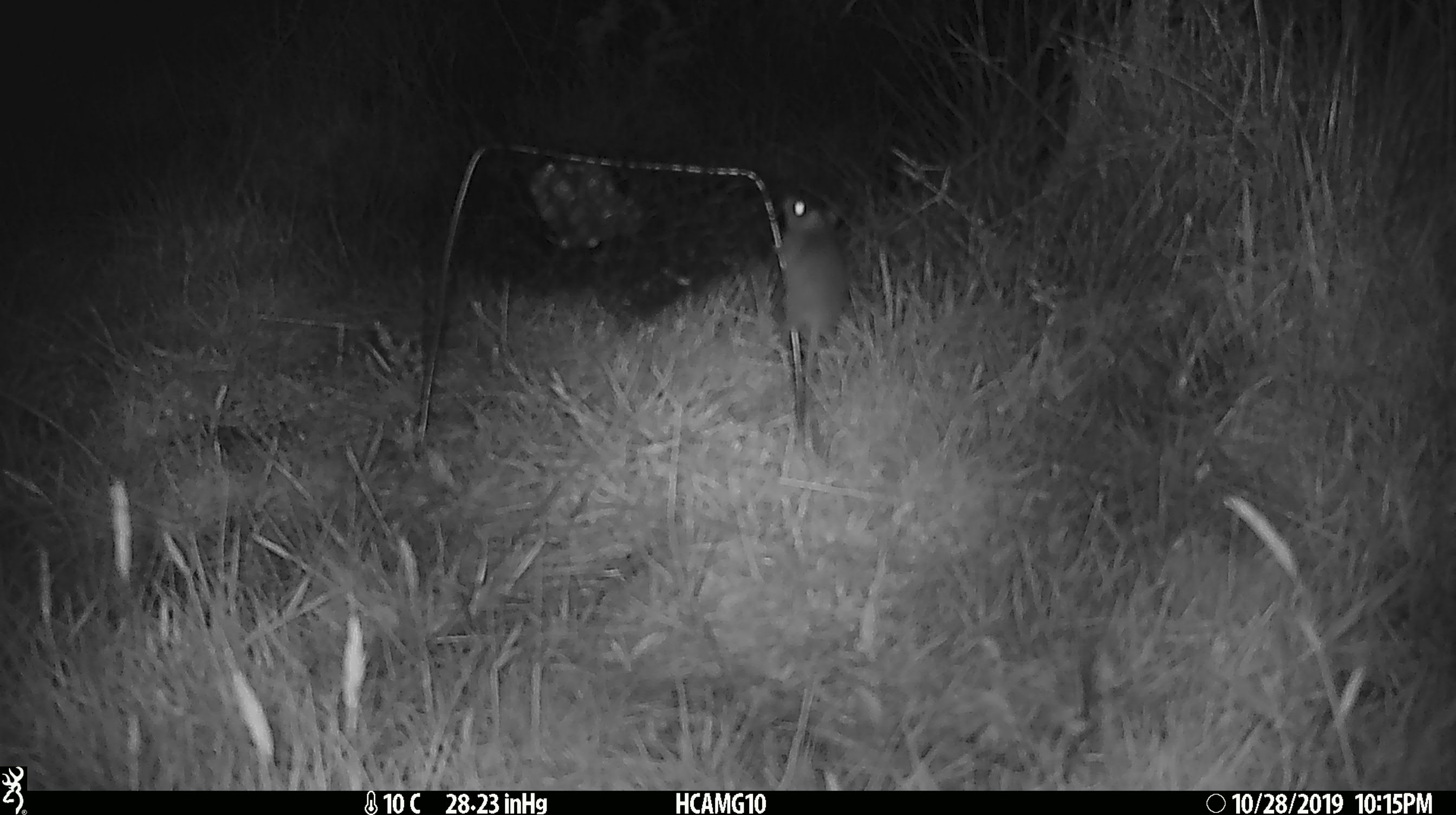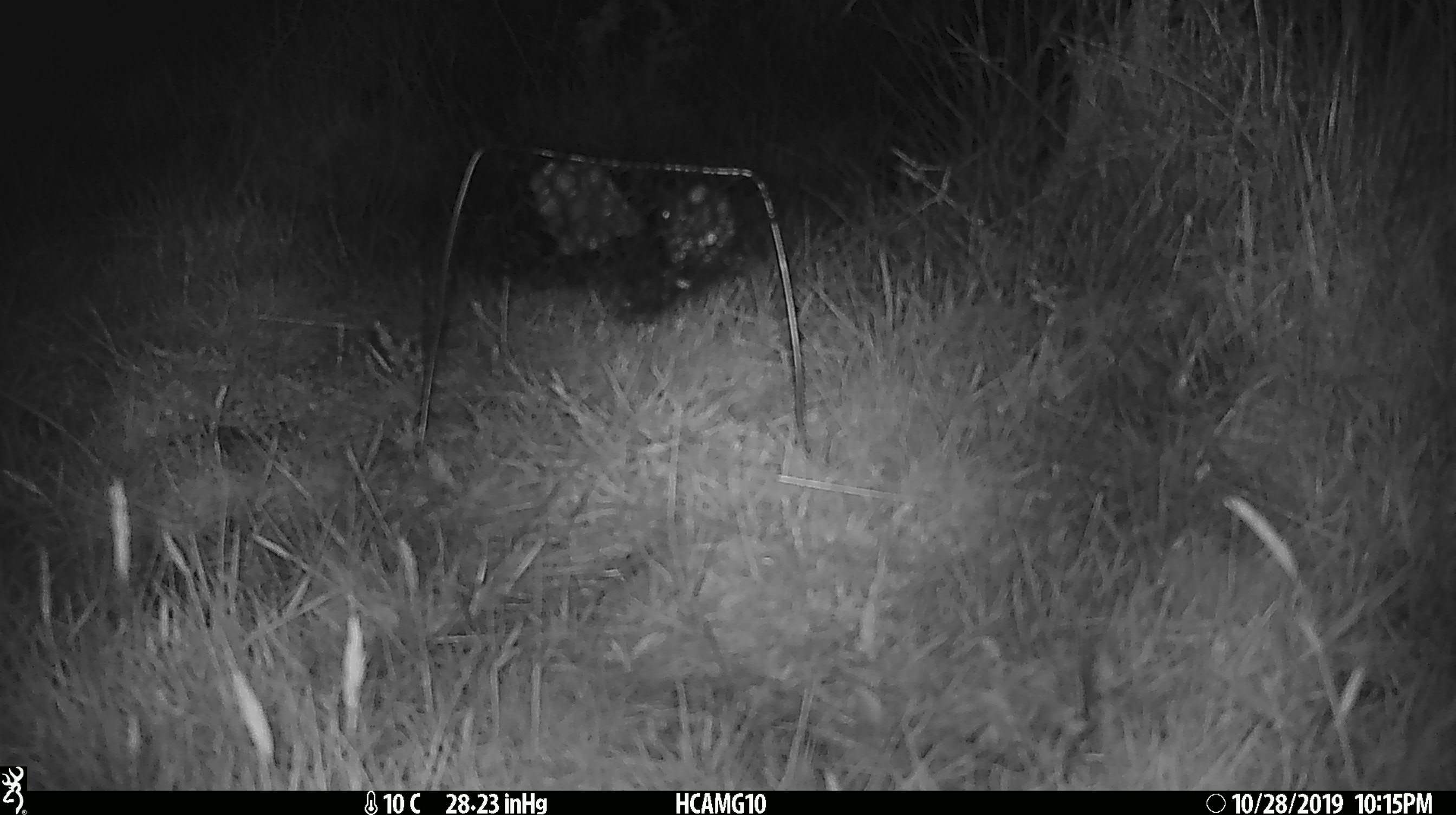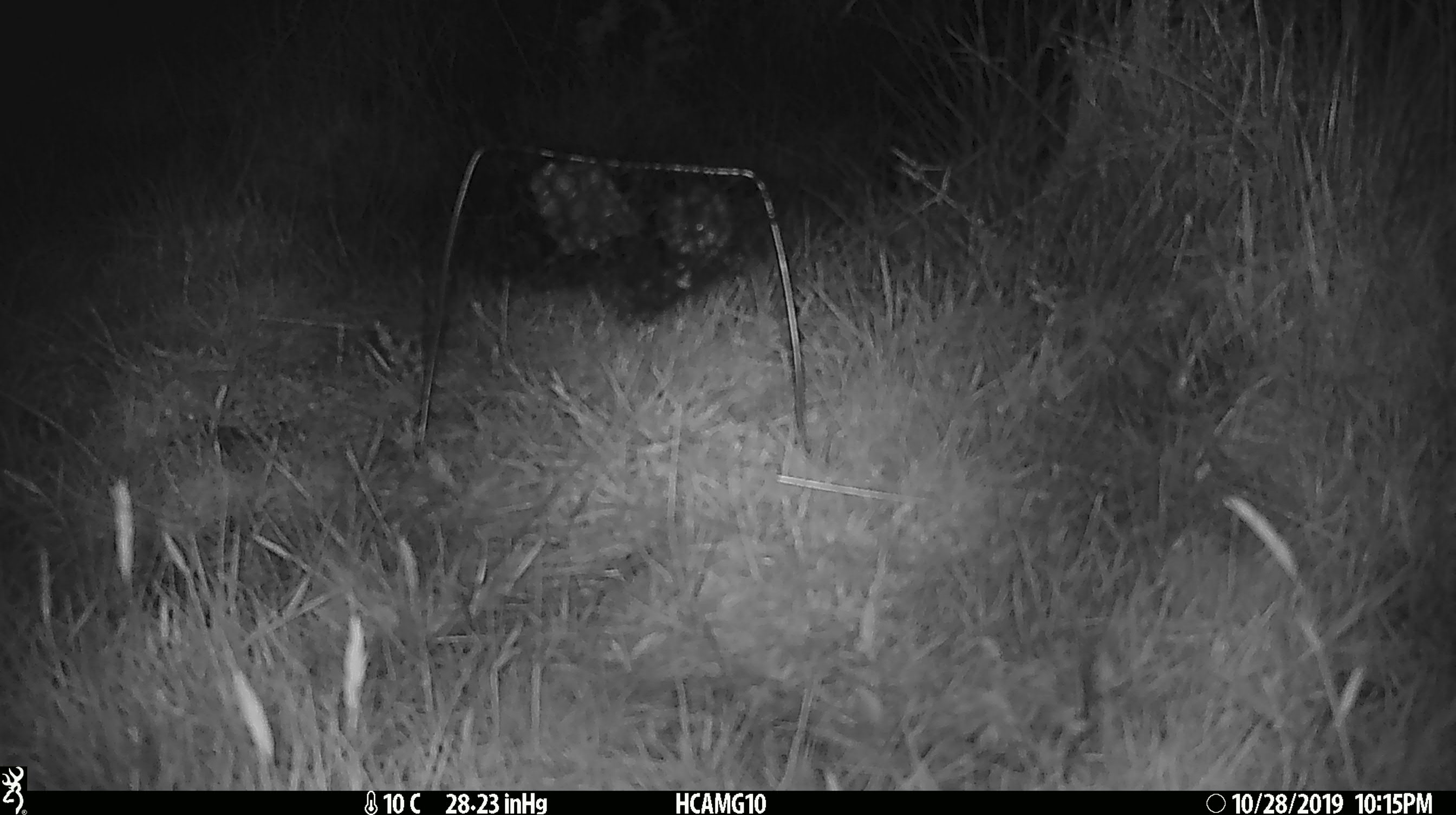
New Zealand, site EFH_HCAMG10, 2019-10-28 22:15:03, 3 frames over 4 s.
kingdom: Animalia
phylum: Chordata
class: Mammalia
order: Rodentia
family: Muridae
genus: Mus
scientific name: Mus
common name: mouse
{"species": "mouse (Mus)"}